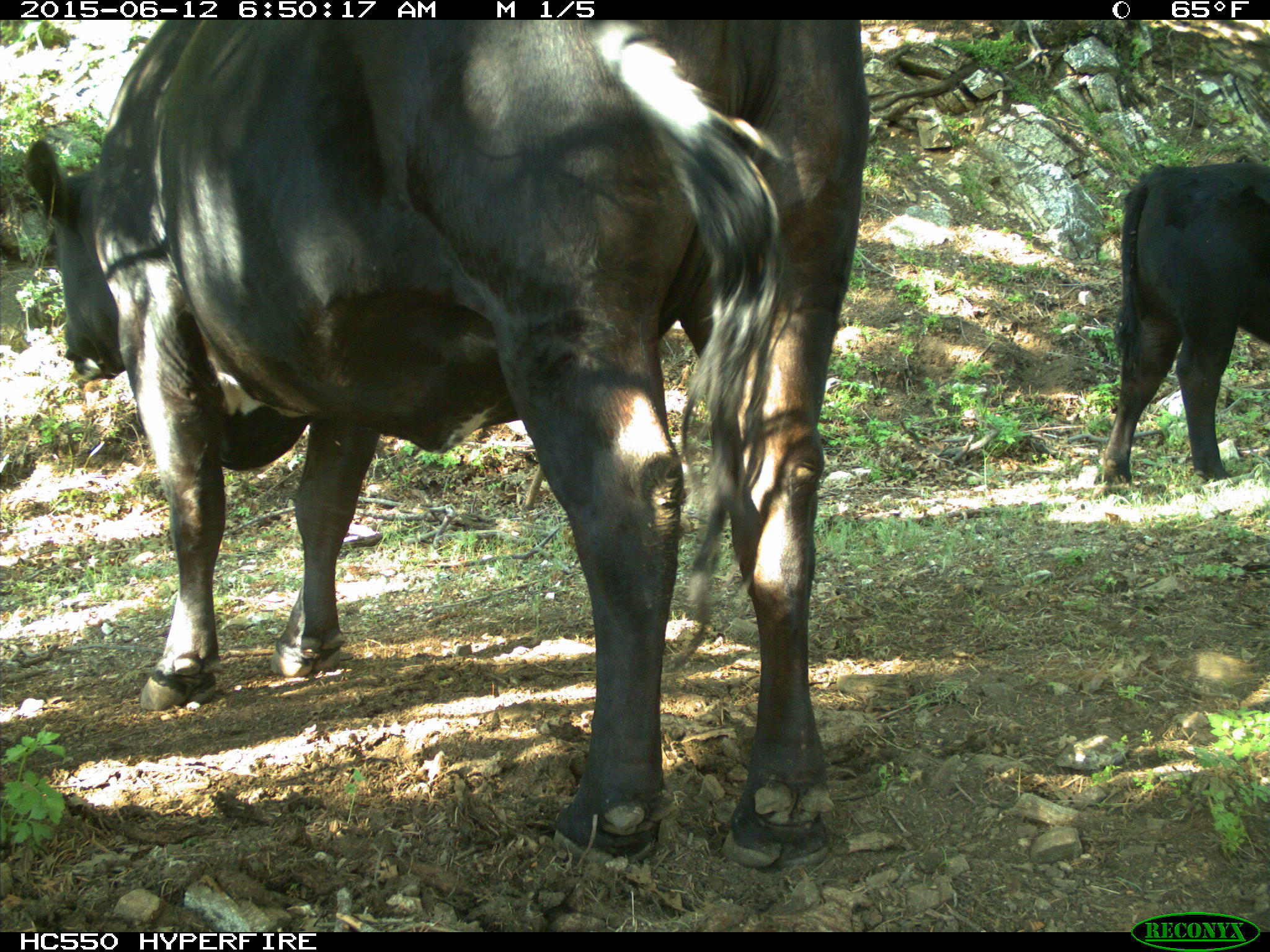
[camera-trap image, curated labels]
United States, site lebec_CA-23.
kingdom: Animalia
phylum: Chordata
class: Mammalia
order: Artiodactyla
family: Bovidae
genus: Bos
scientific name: Bos taurus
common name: domestic cow